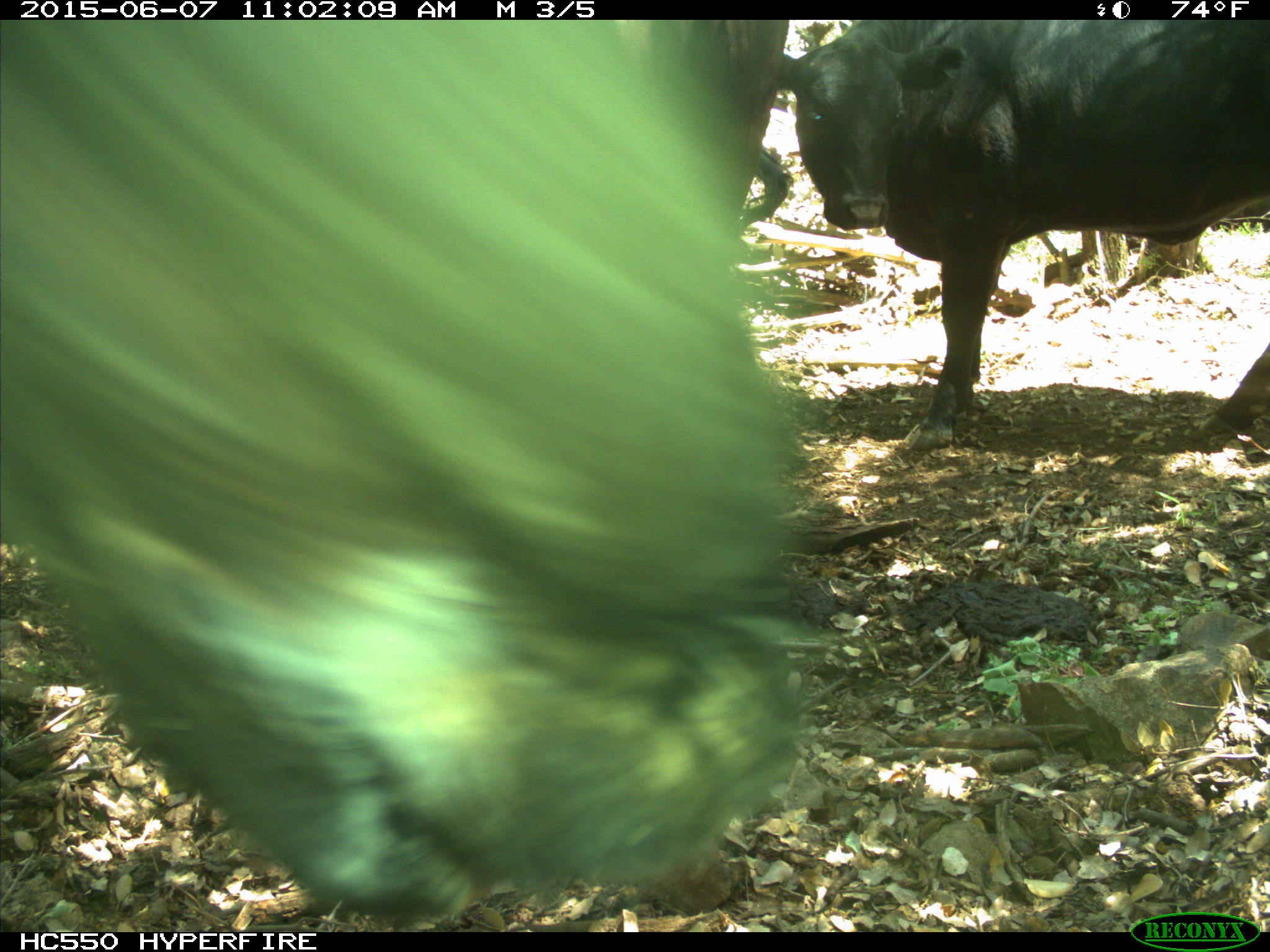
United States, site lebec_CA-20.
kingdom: Animalia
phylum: Chordata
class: Mammalia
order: Artiodactyla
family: Bovidae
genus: Bos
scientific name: Bos taurus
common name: domestic cow